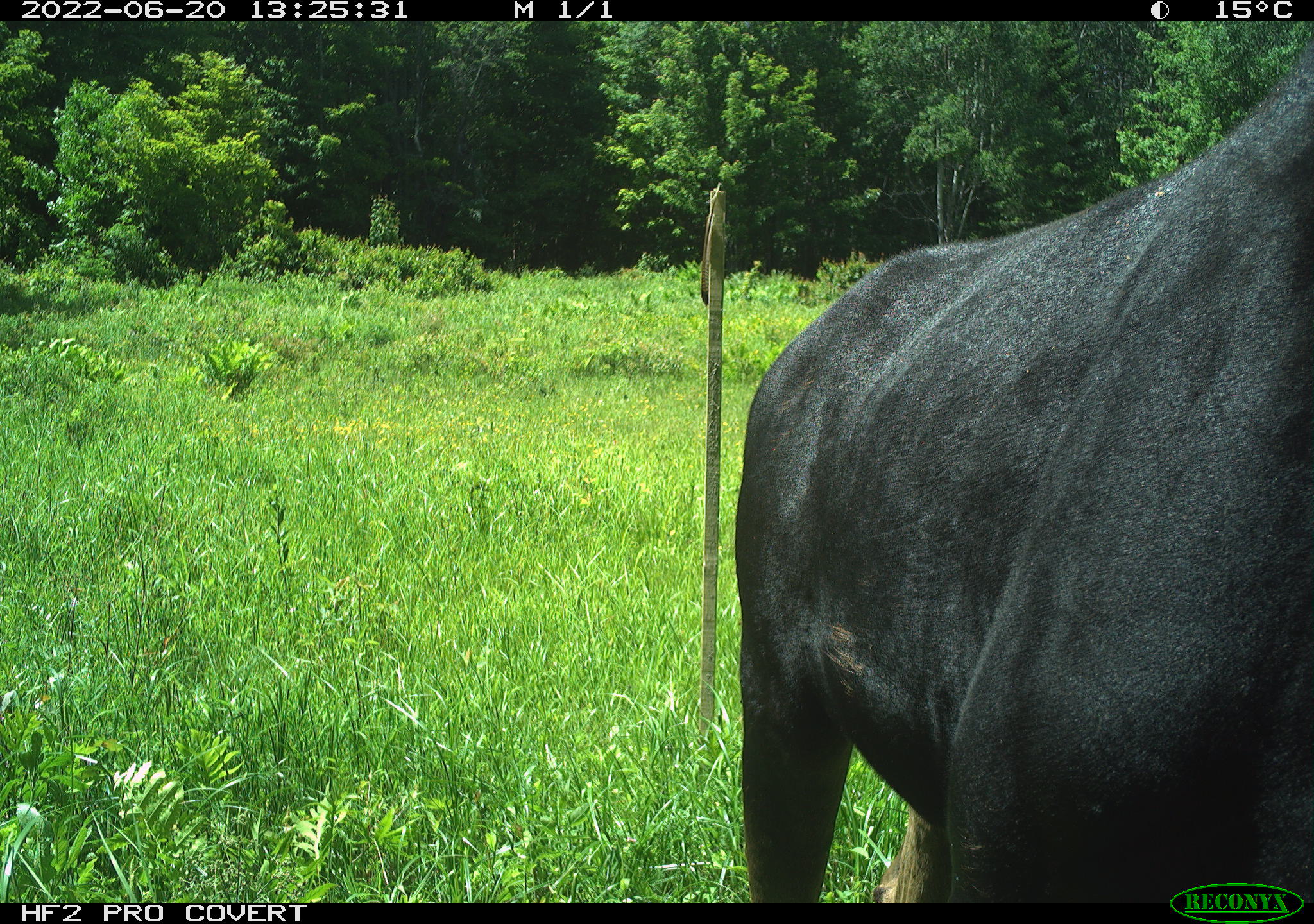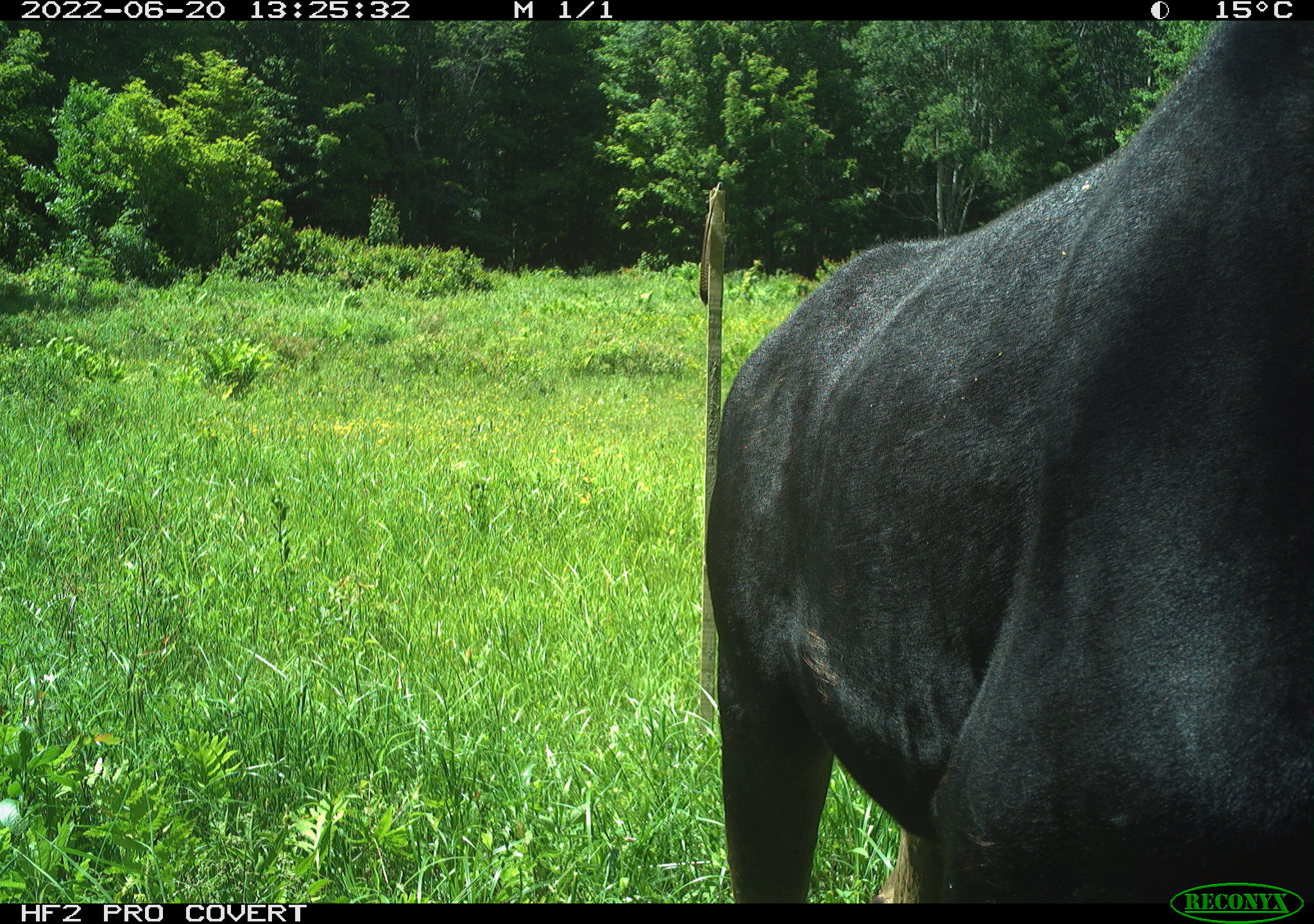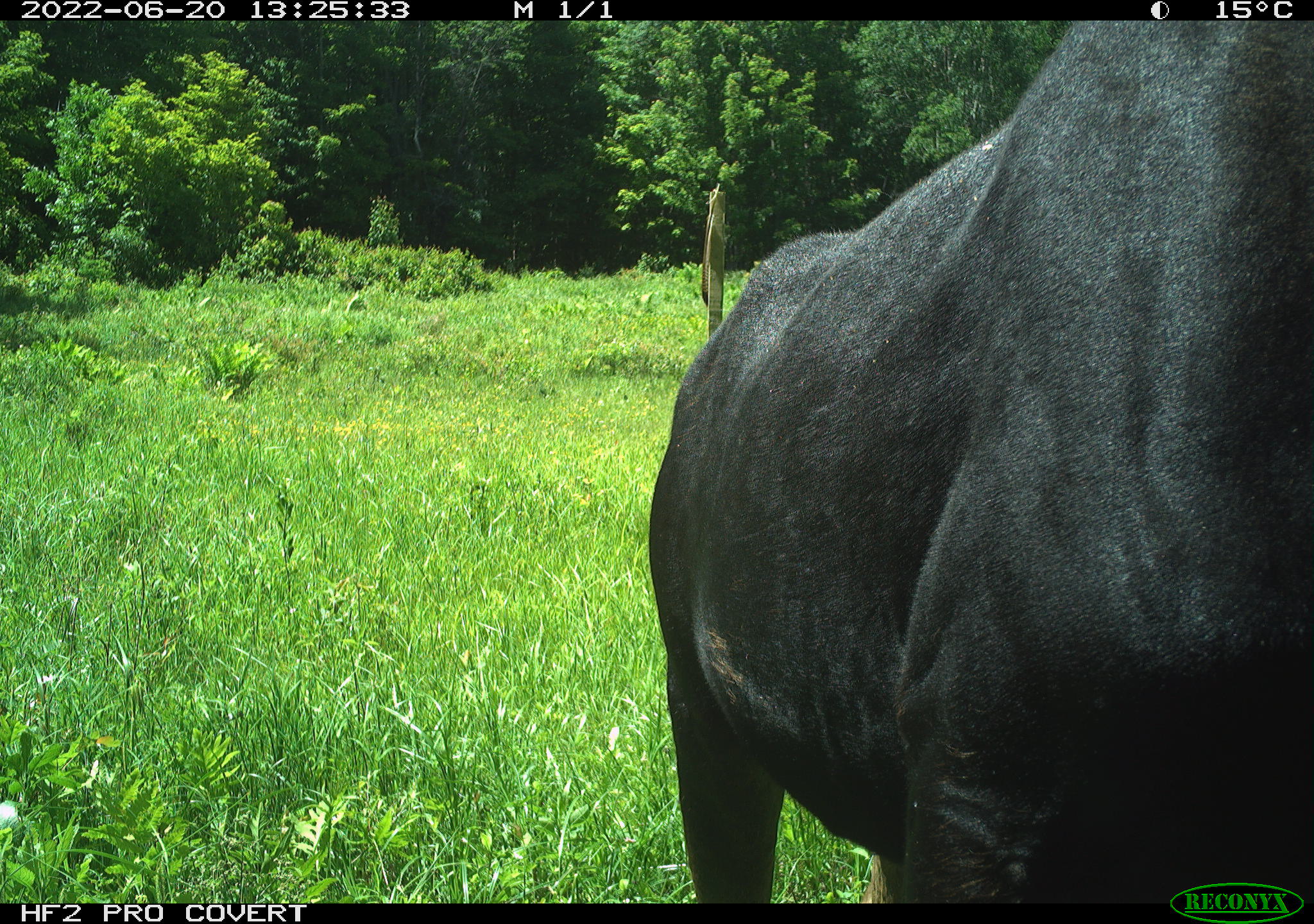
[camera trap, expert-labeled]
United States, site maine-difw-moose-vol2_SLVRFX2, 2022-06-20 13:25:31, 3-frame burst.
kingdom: Animalia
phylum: Chordata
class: Mammalia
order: Artiodactyla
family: Cervidae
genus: Alces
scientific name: Alces alces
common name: moose